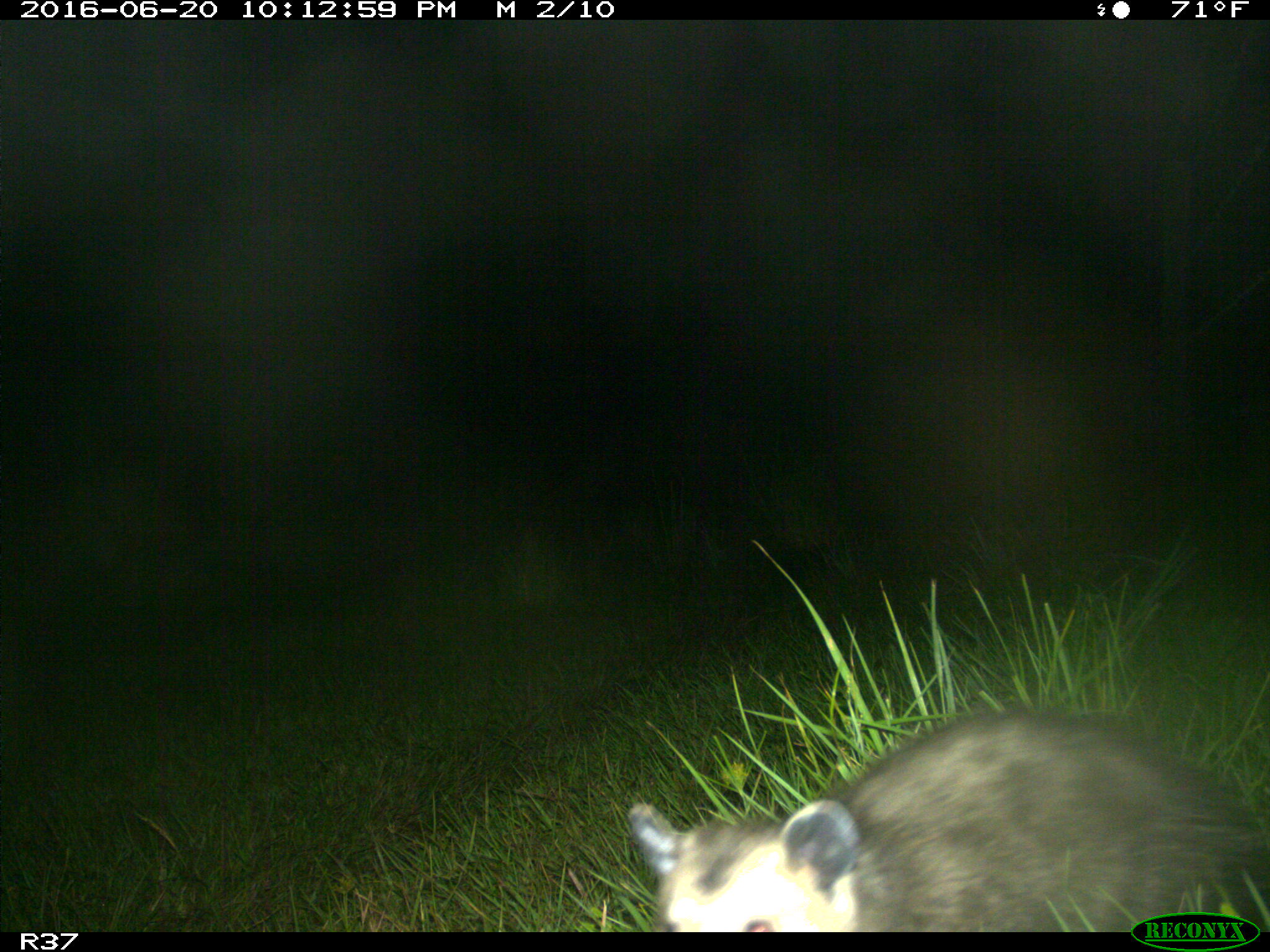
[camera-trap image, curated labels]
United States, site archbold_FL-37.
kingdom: Animalia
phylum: Chordata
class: Mammalia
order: Didelphimorphia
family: Didelphidae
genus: Didelphis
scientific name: Didelphis virginiana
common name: virginia opossum